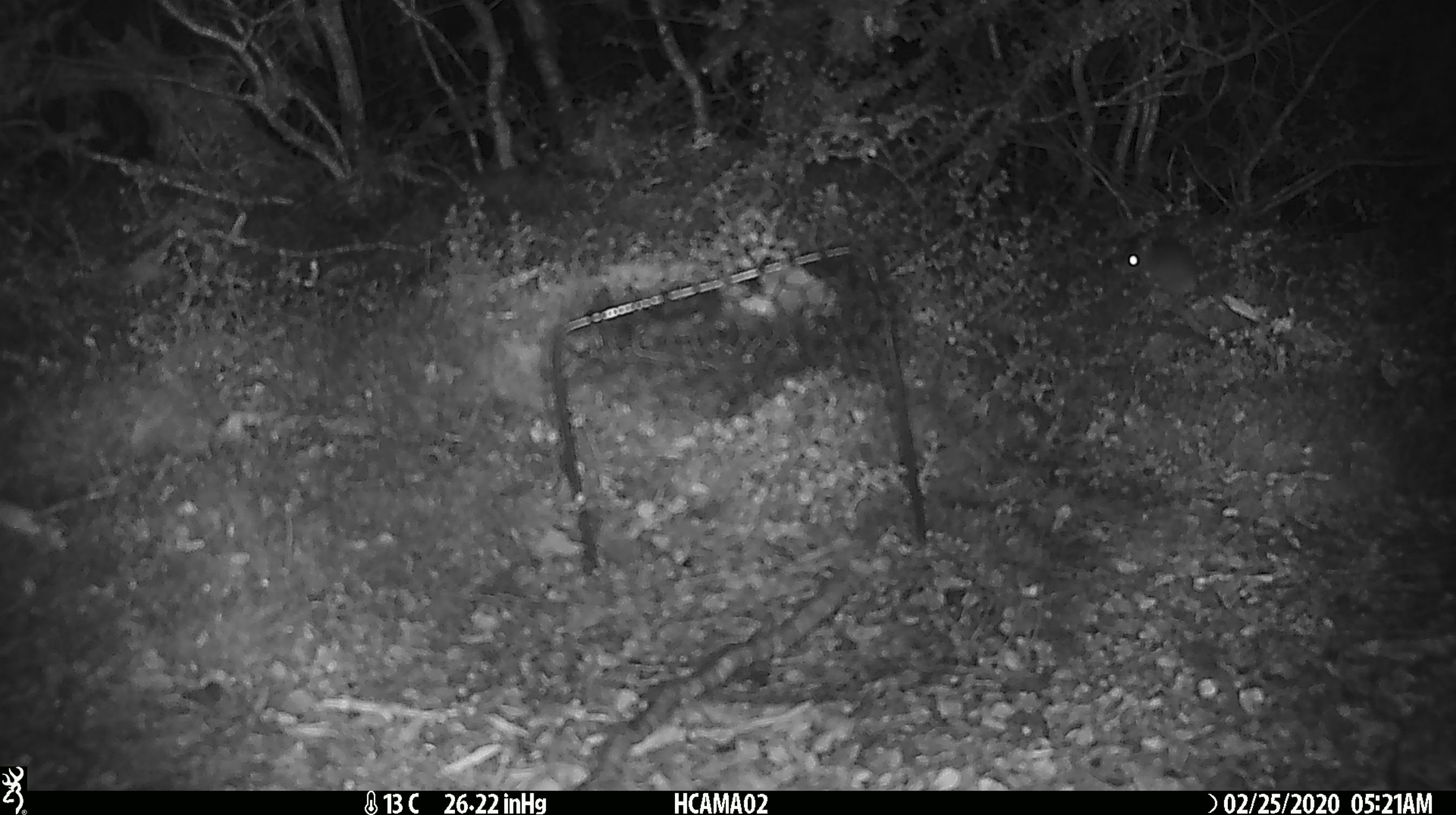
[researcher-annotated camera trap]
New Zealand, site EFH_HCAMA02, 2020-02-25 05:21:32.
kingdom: Animalia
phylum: Chordata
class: Mammalia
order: Rodentia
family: Muridae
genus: Mus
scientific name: Mus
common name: mouse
Mouse (Mus).